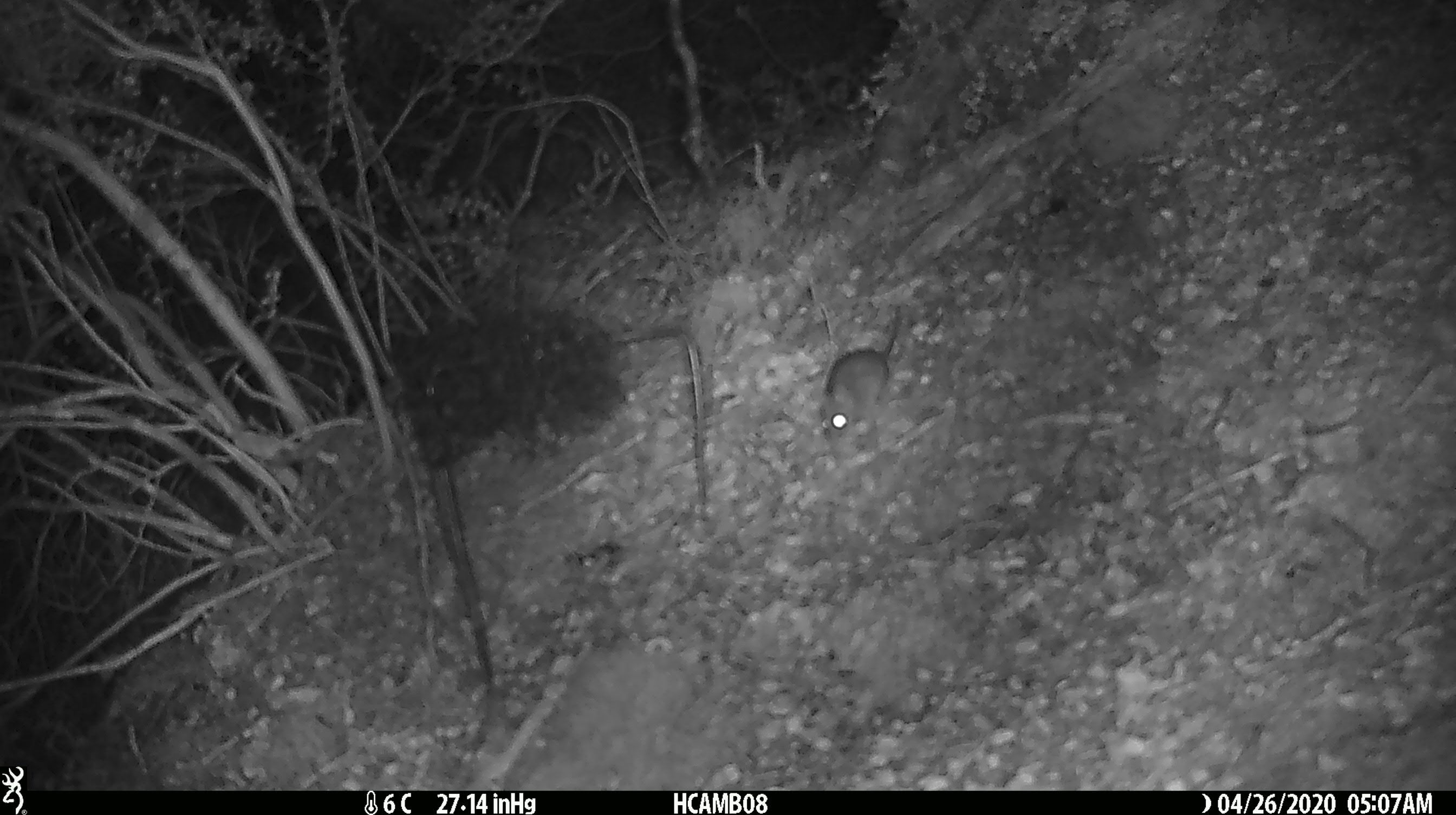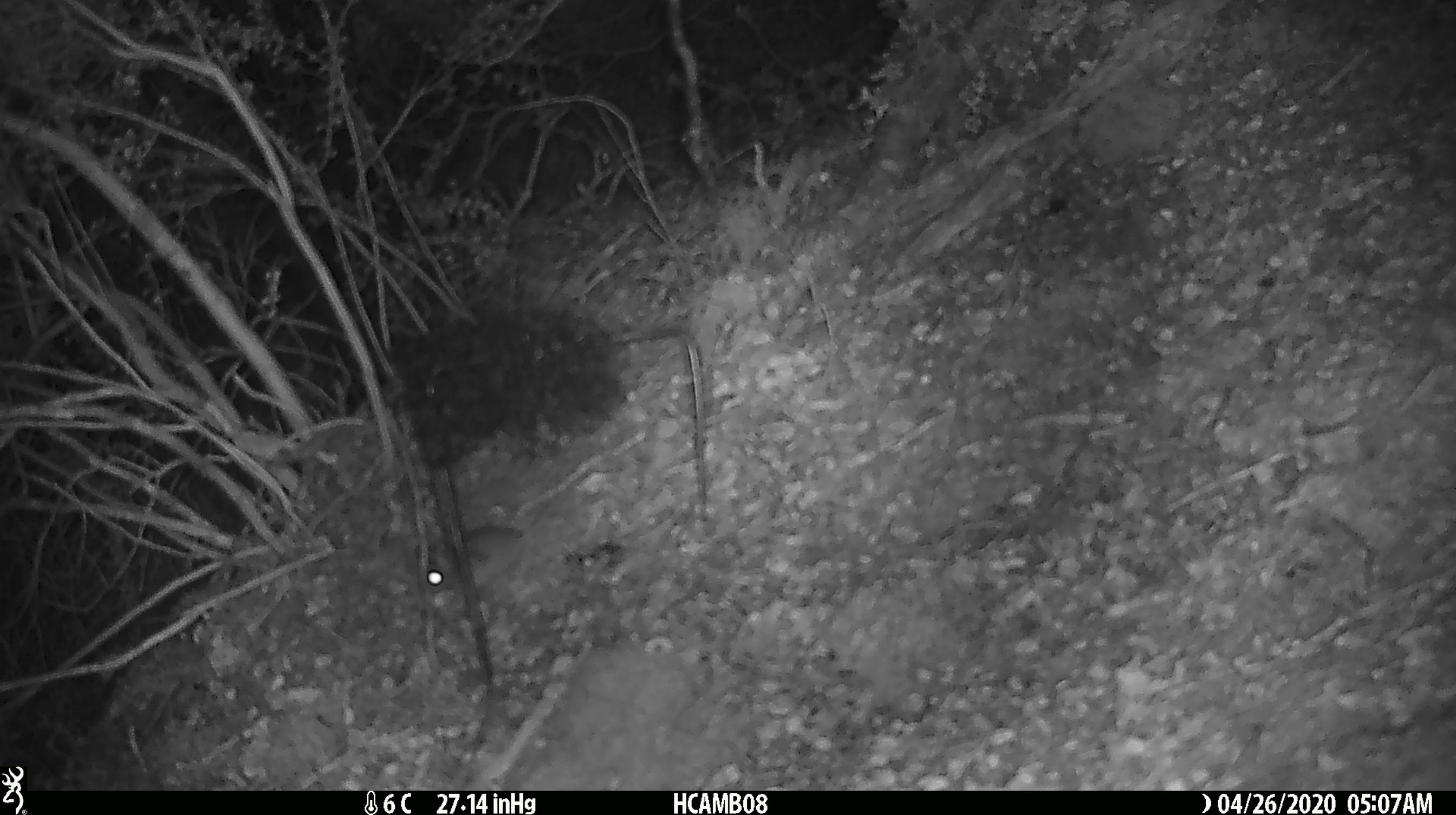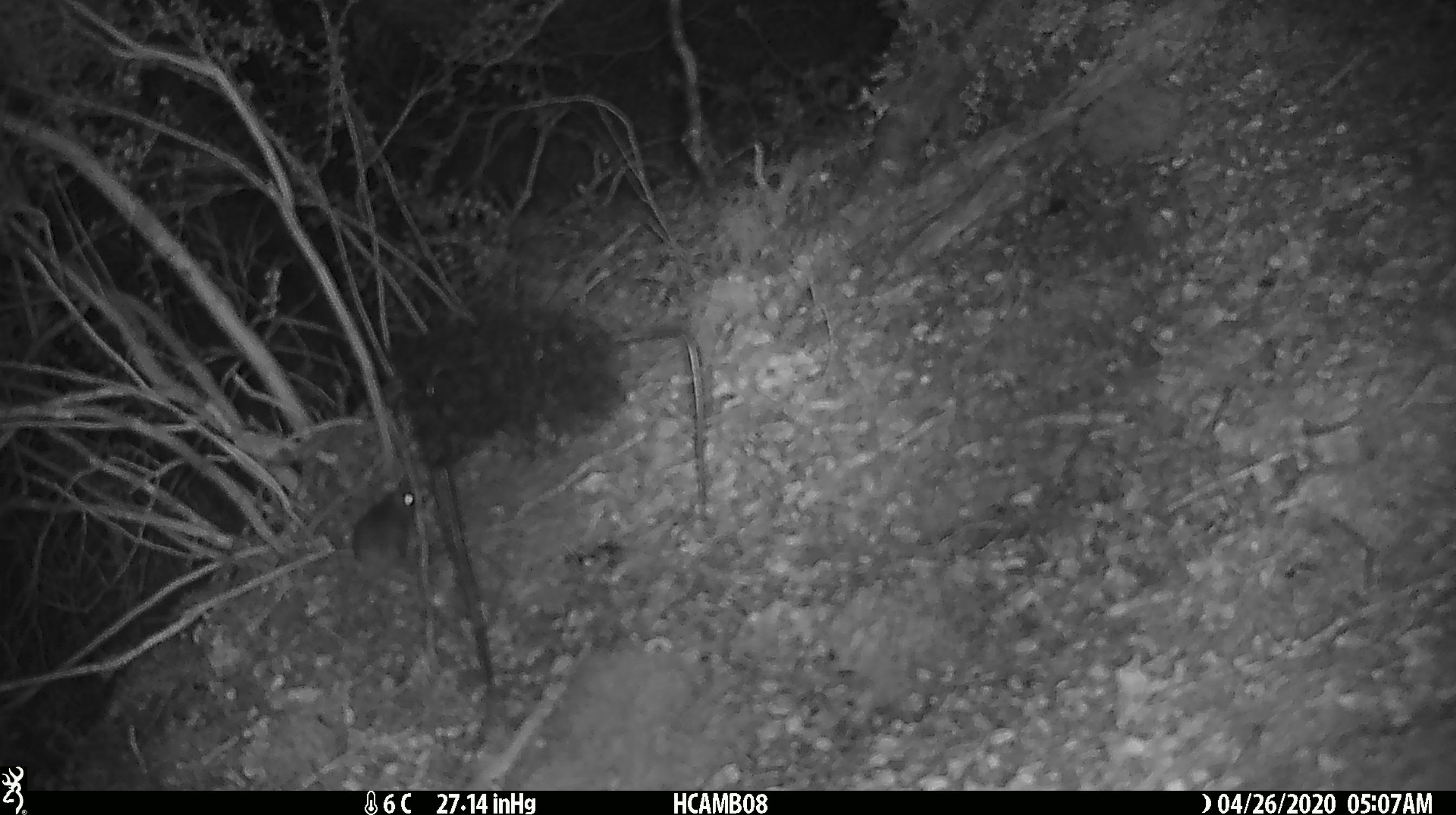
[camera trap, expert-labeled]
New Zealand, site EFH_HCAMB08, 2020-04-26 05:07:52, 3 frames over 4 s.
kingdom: Animalia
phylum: Chordata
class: Mammalia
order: Rodentia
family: Muridae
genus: Mus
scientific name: Mus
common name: mouse